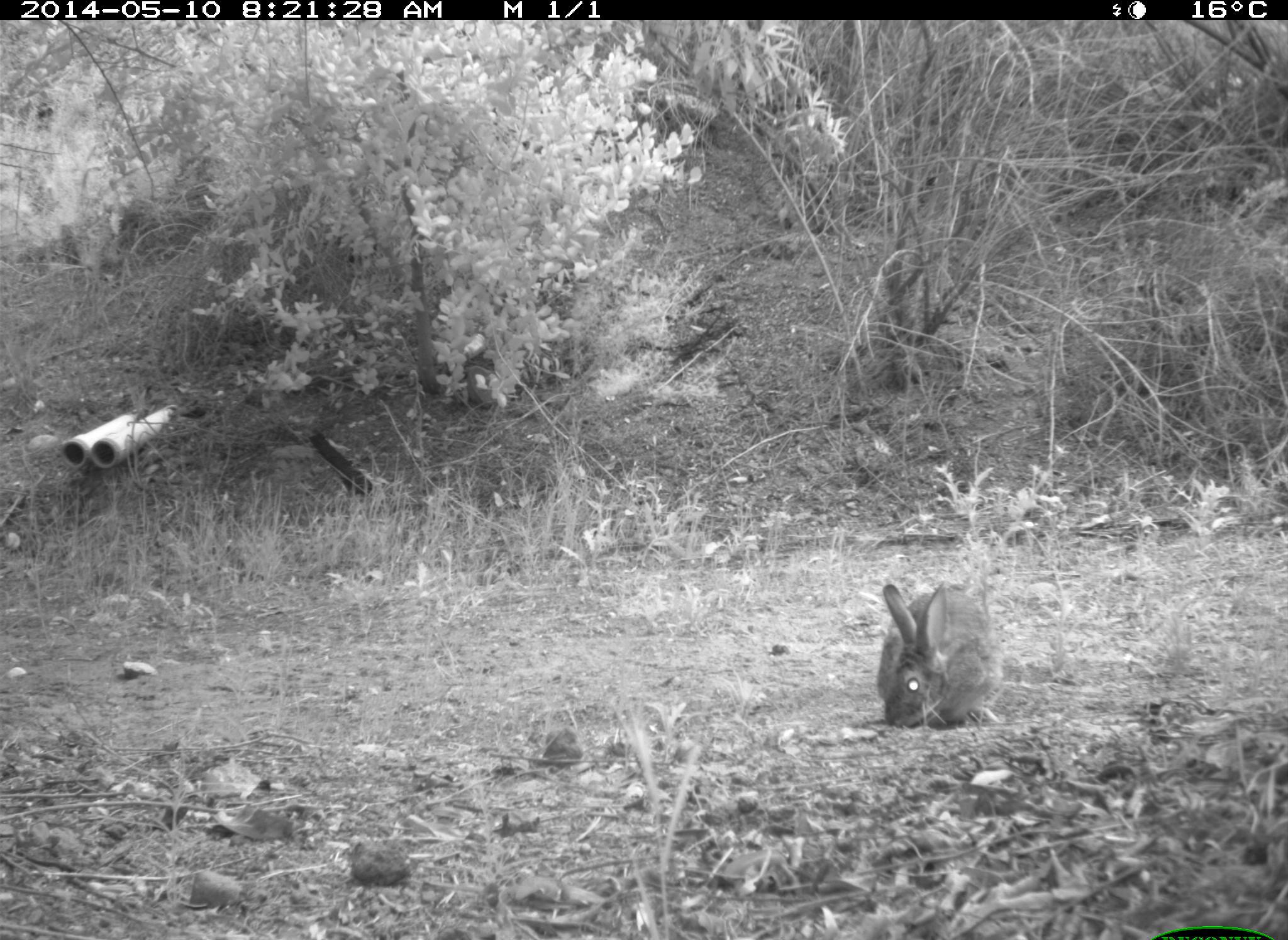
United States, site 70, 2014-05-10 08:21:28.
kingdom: Animalia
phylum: Chordata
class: Mammalia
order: Lagomorpha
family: Leporidae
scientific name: Leporidae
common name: rabbits and hares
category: rabbit